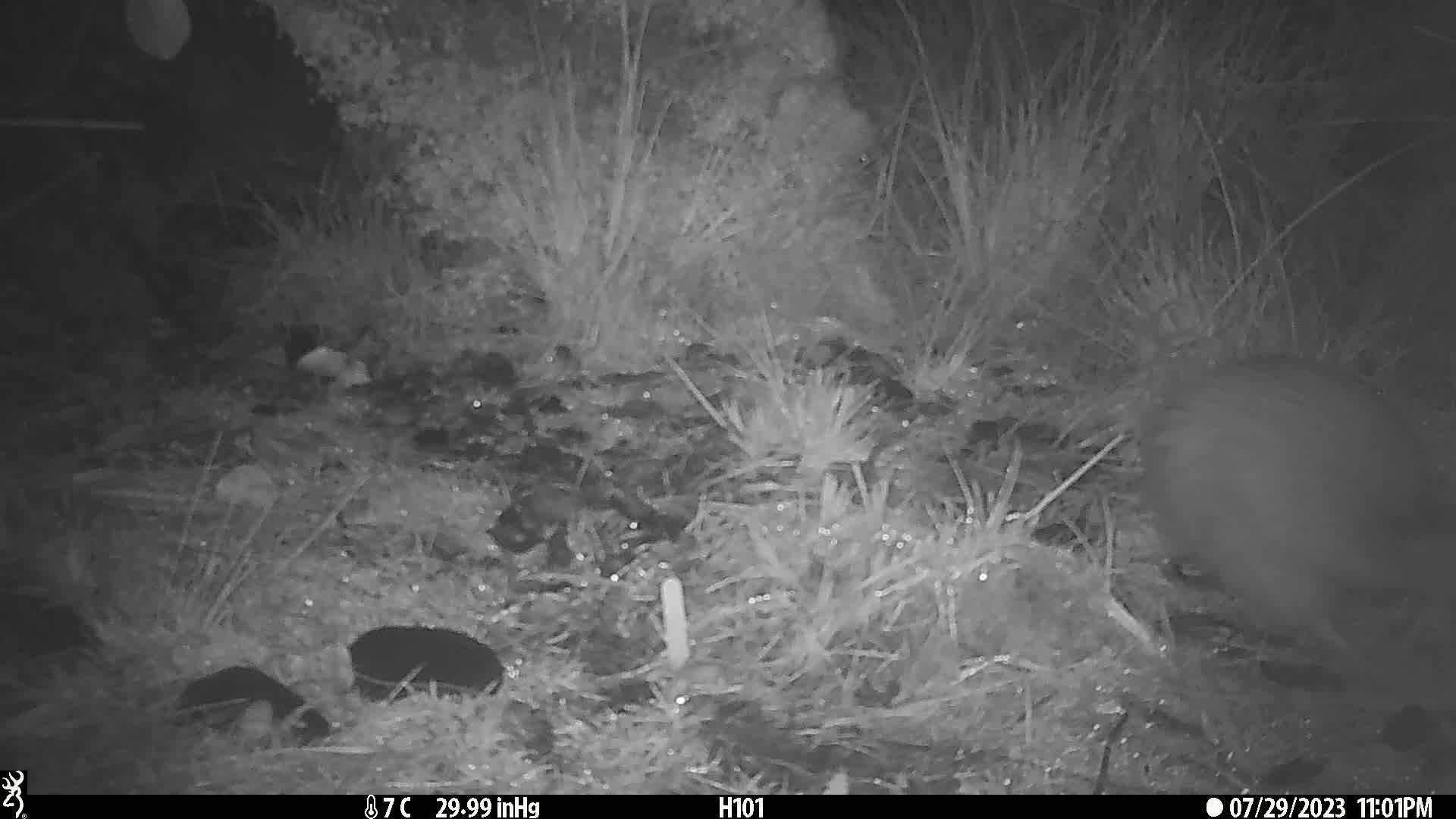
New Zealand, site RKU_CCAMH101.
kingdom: Animalia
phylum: Chordata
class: Aves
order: Apterygiformes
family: Apterygidae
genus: Apteryx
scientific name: Apteryx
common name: kiwi